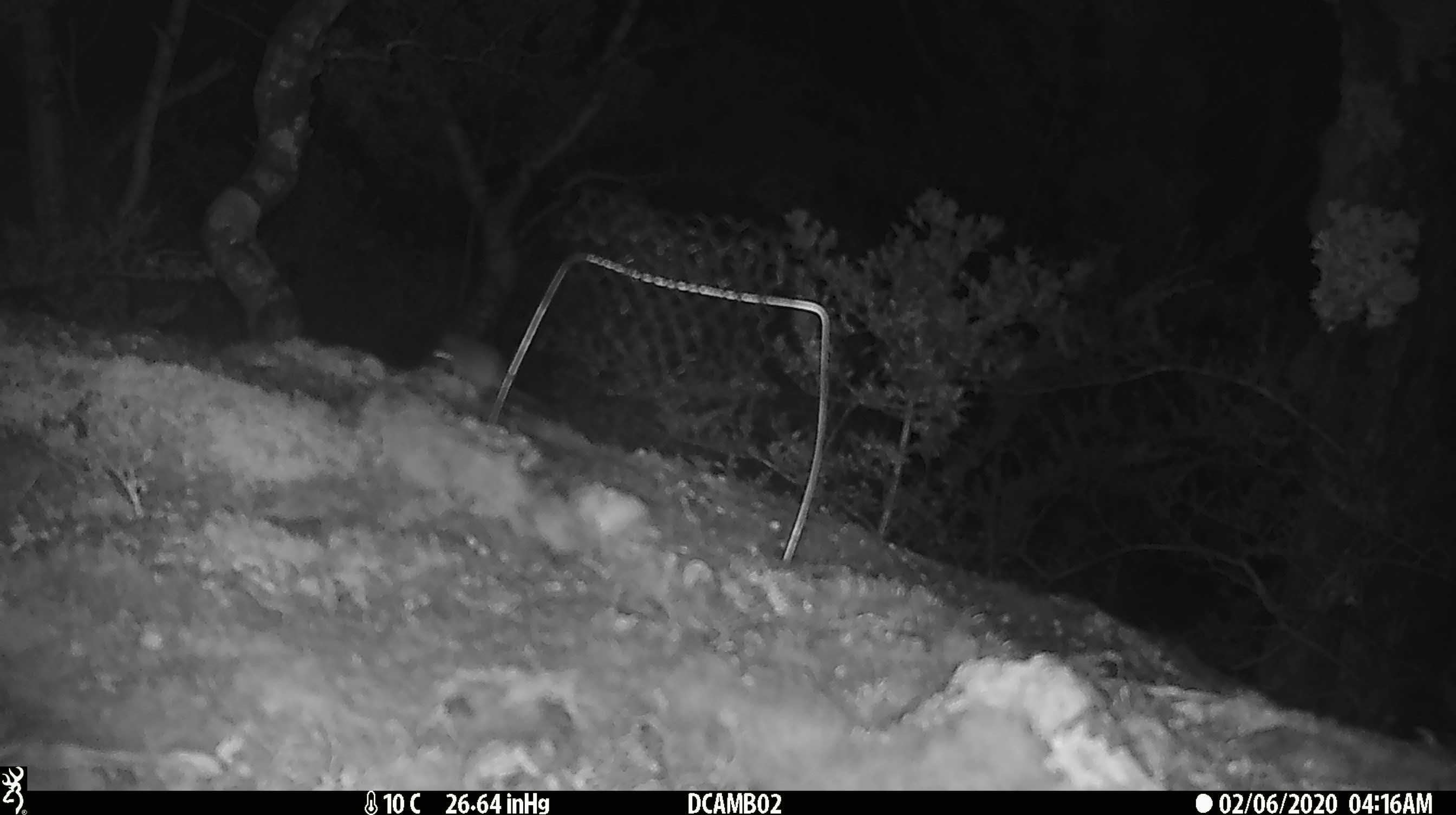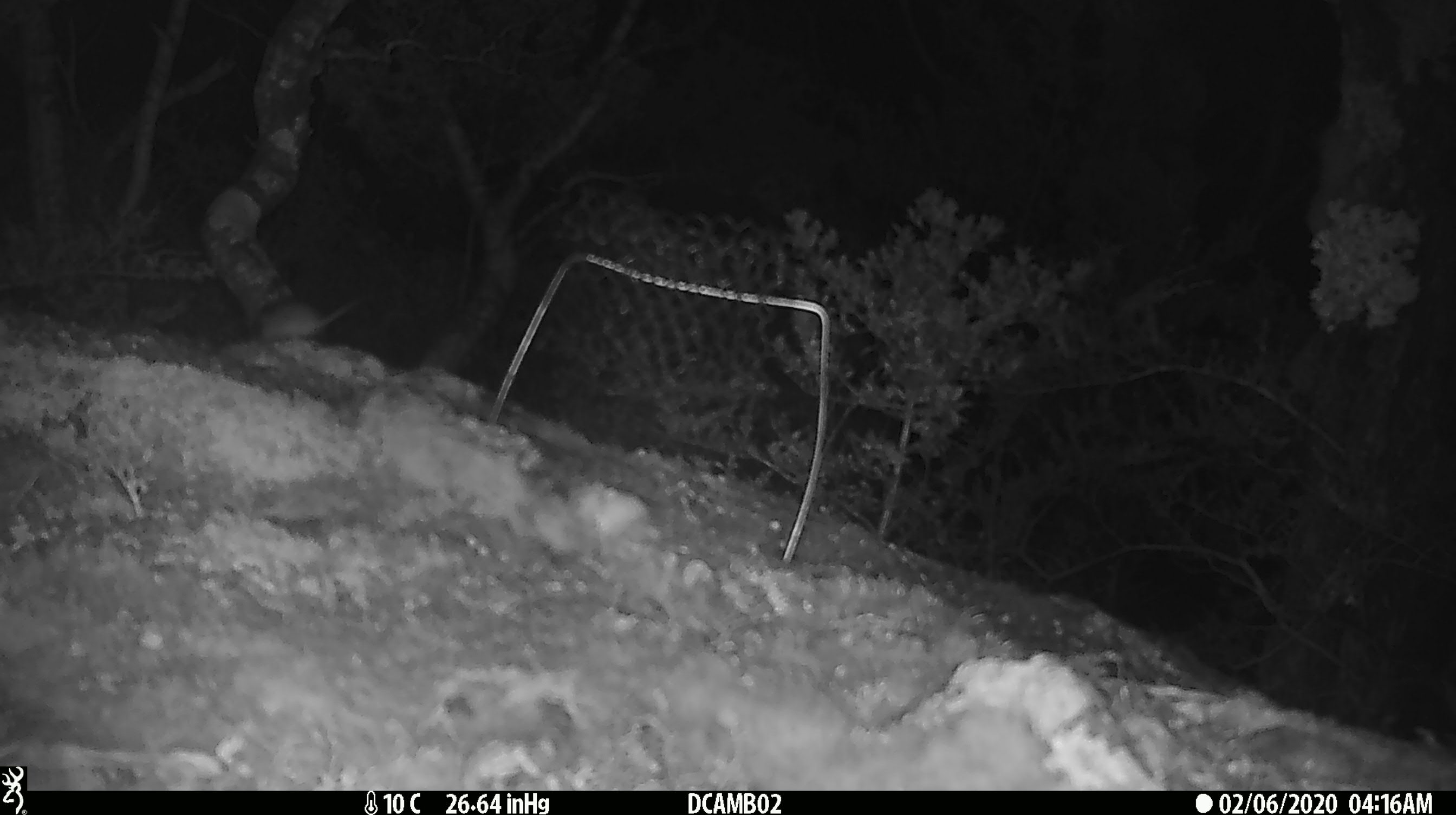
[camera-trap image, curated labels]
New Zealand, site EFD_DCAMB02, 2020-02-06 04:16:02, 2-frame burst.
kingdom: Animalia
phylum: Chordata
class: Mammalia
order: Rodentia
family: Muridae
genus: Mus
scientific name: Mus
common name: mouse